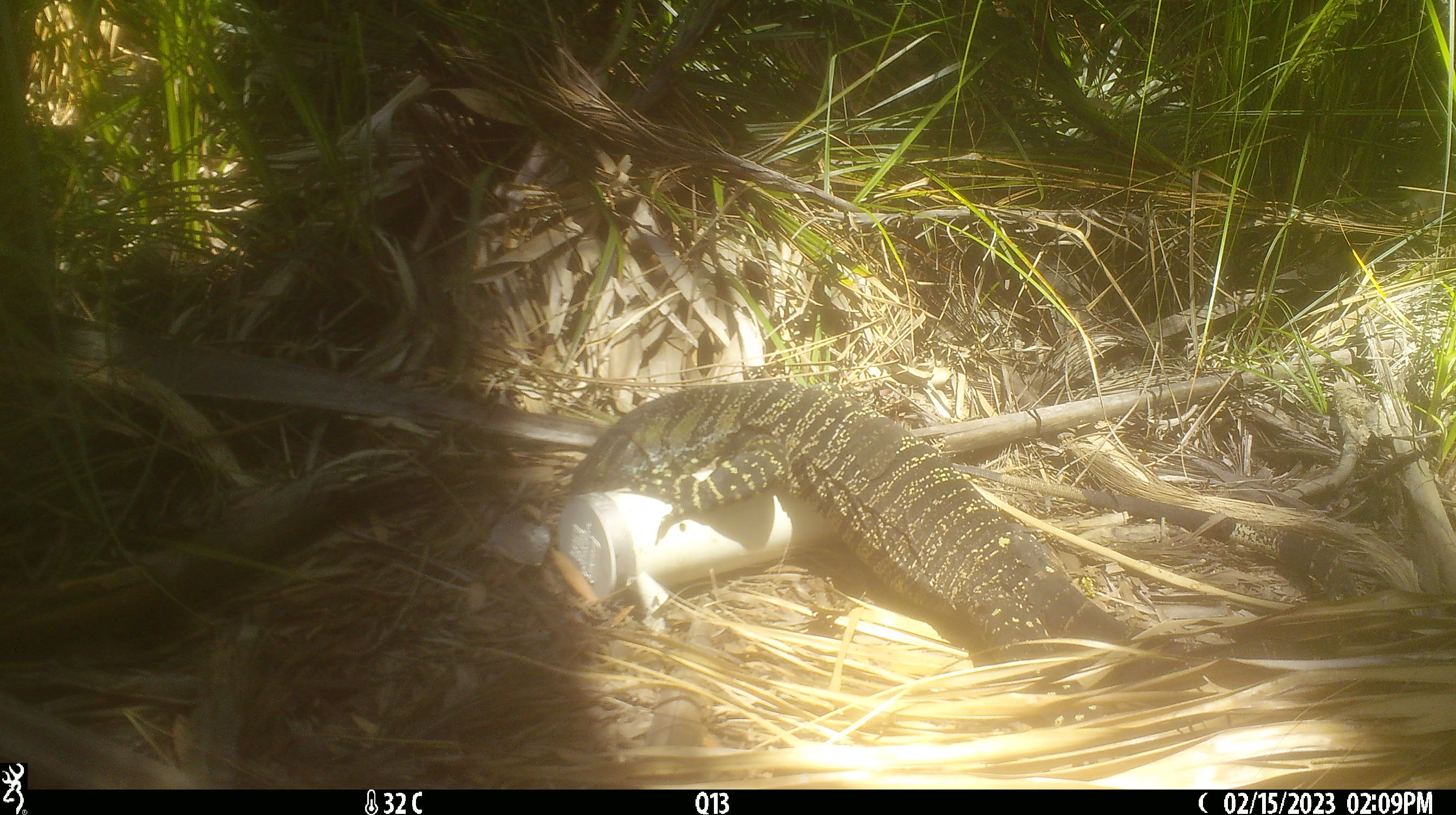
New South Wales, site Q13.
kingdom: Animalia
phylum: Chordata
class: Reptilia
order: Squamata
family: Varanidae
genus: Varanus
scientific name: Varanus varius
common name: lace monitor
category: goanna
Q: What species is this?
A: Goanna (lace monitor) (Varanus varius).